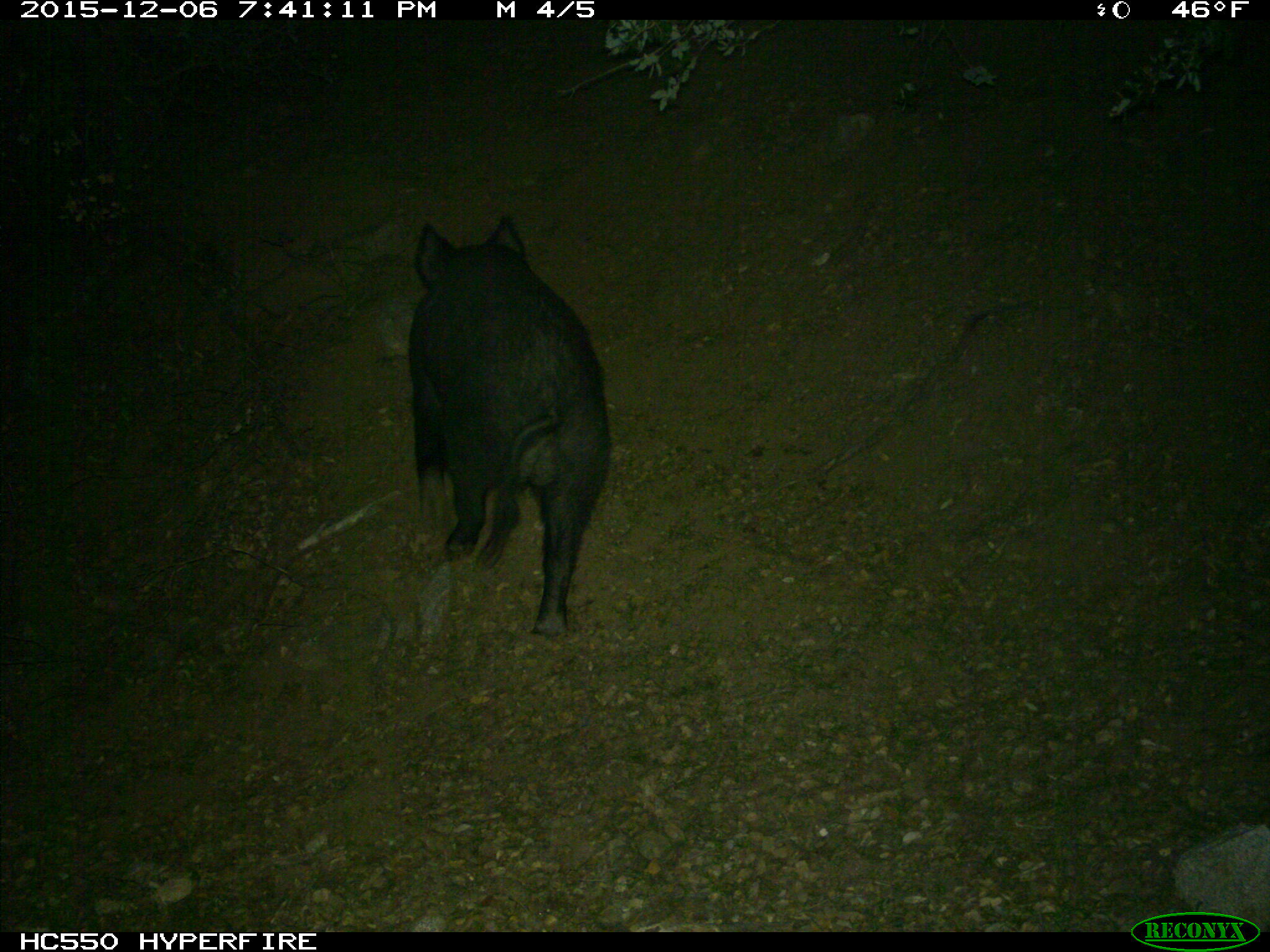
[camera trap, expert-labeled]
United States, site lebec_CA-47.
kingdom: Animalia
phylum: Chordata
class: Mammalia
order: Artiodactyla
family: Suidae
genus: Sus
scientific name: Sus scrofa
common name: wild boar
Sus scrofa (wild boar).